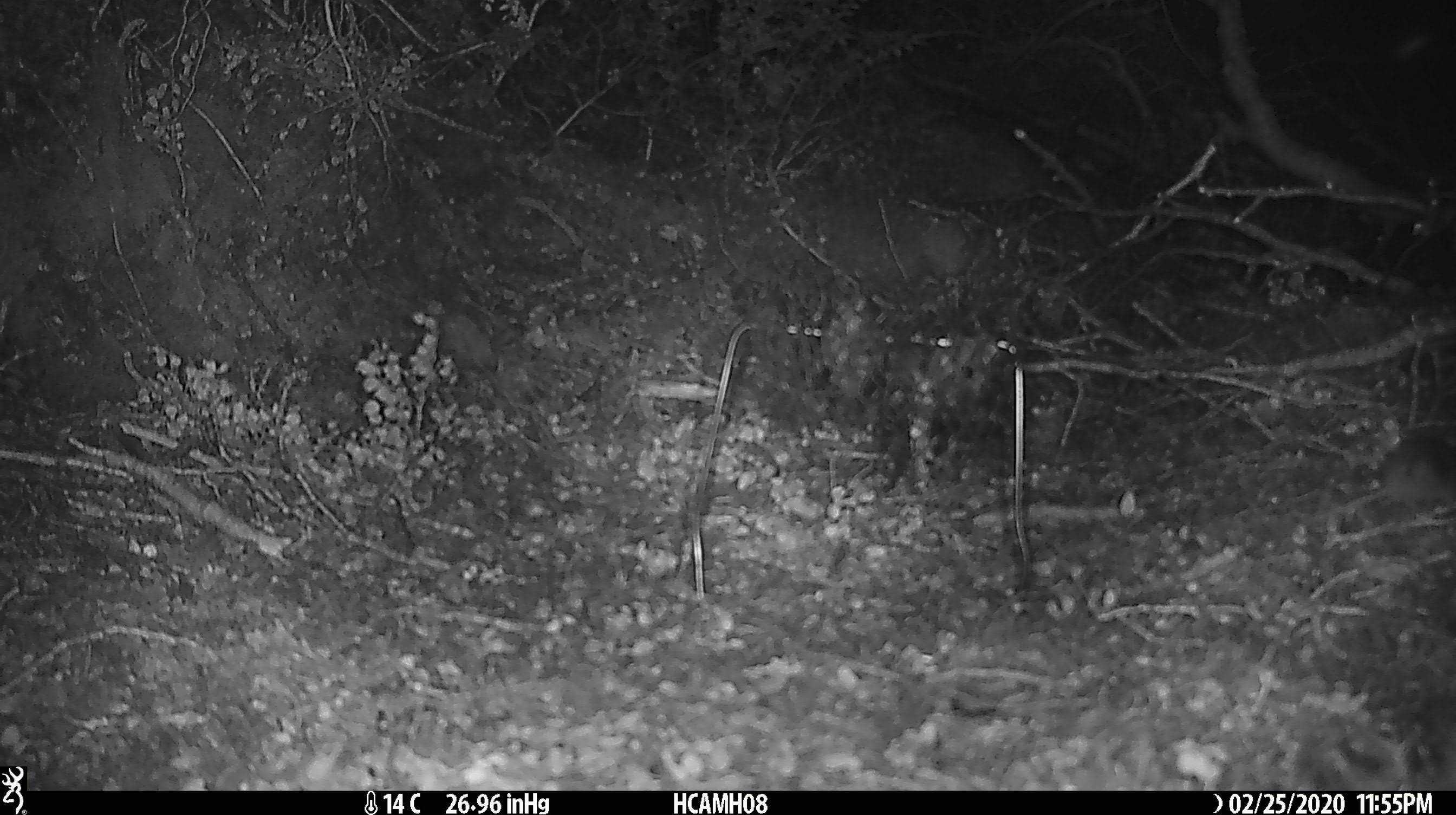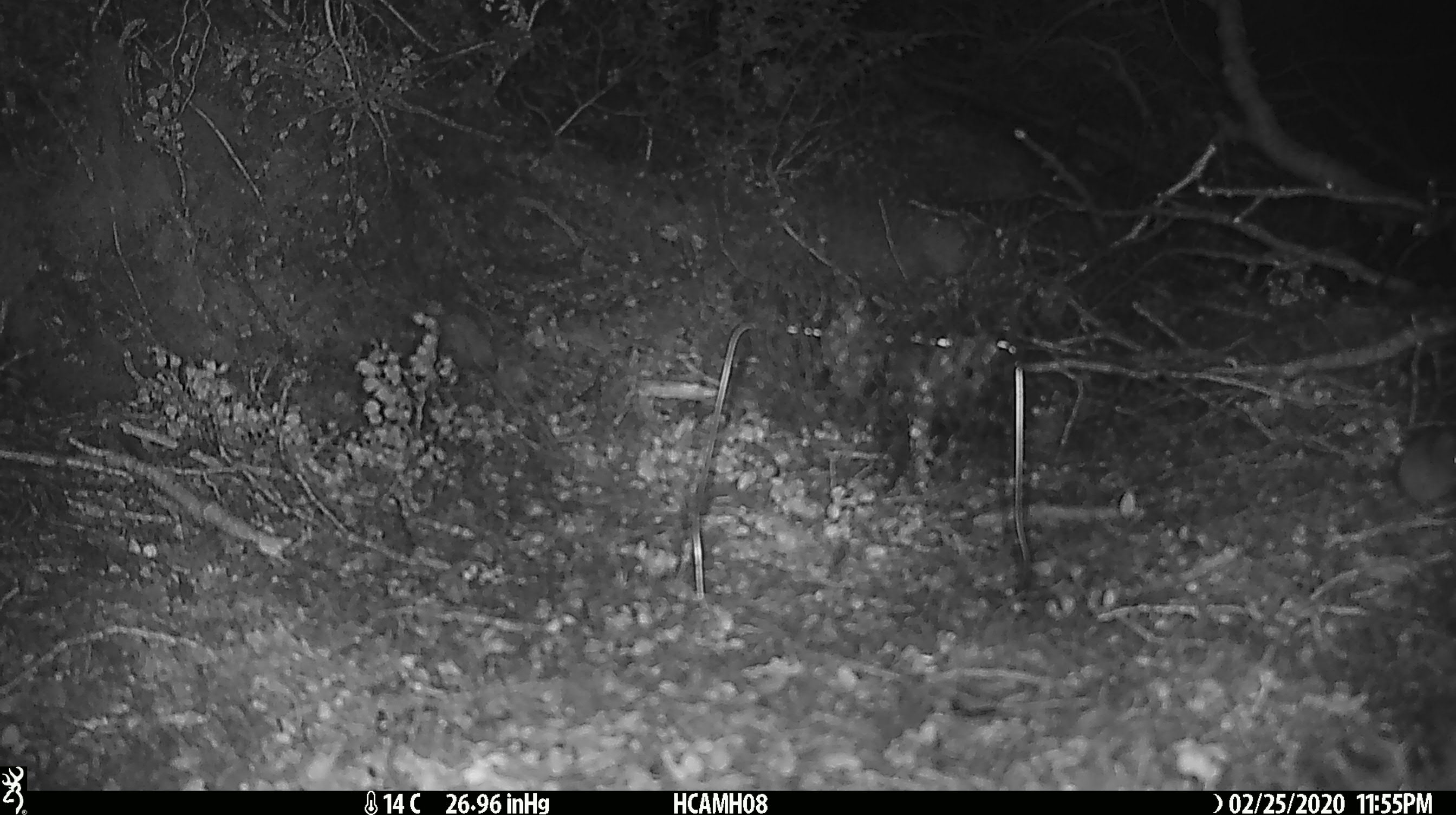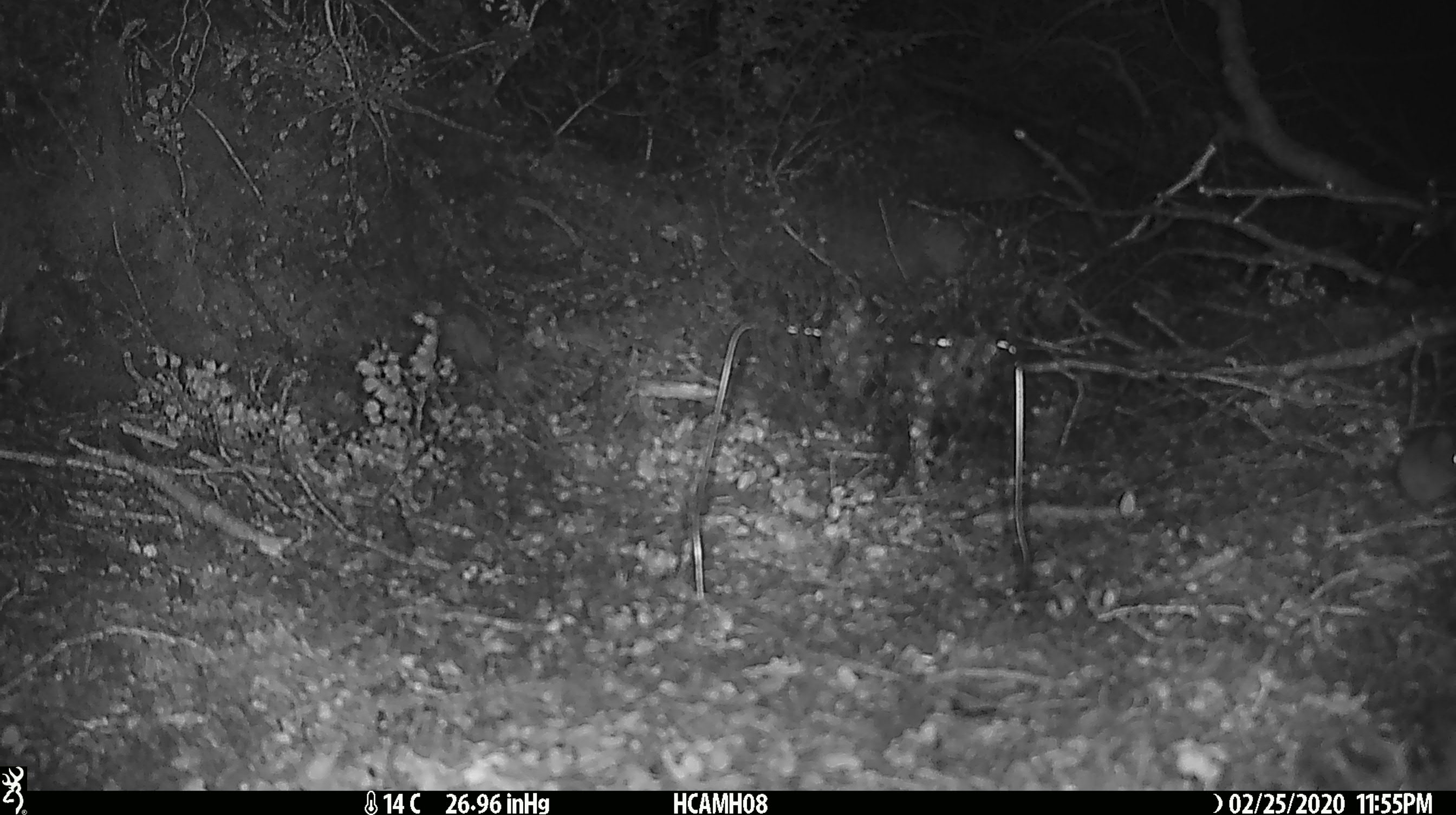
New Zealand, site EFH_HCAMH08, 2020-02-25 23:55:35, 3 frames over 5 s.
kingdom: Animalia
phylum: Chordata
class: Mammalia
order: Rodentia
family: Muridae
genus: Mus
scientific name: Mus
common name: mouse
Mouse (Mus).